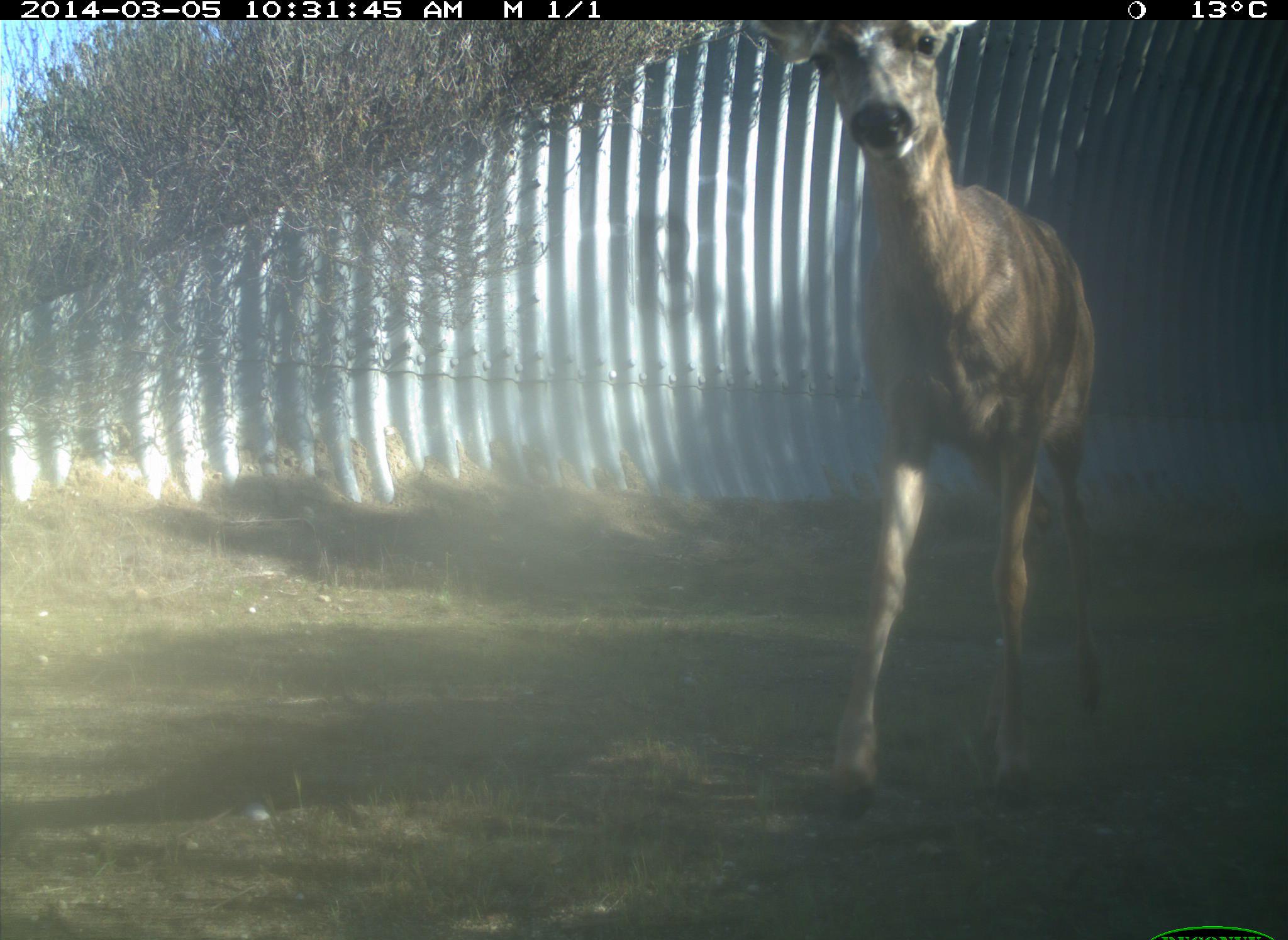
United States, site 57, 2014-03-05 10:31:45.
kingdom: Animalia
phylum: Chordata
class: Mammalia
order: Artiodactyla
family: Cervidae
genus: Odocoileus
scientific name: Odocoileus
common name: deer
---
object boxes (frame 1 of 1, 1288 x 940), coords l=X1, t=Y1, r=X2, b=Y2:
deer: l=738, t=16, r=1103, b=823